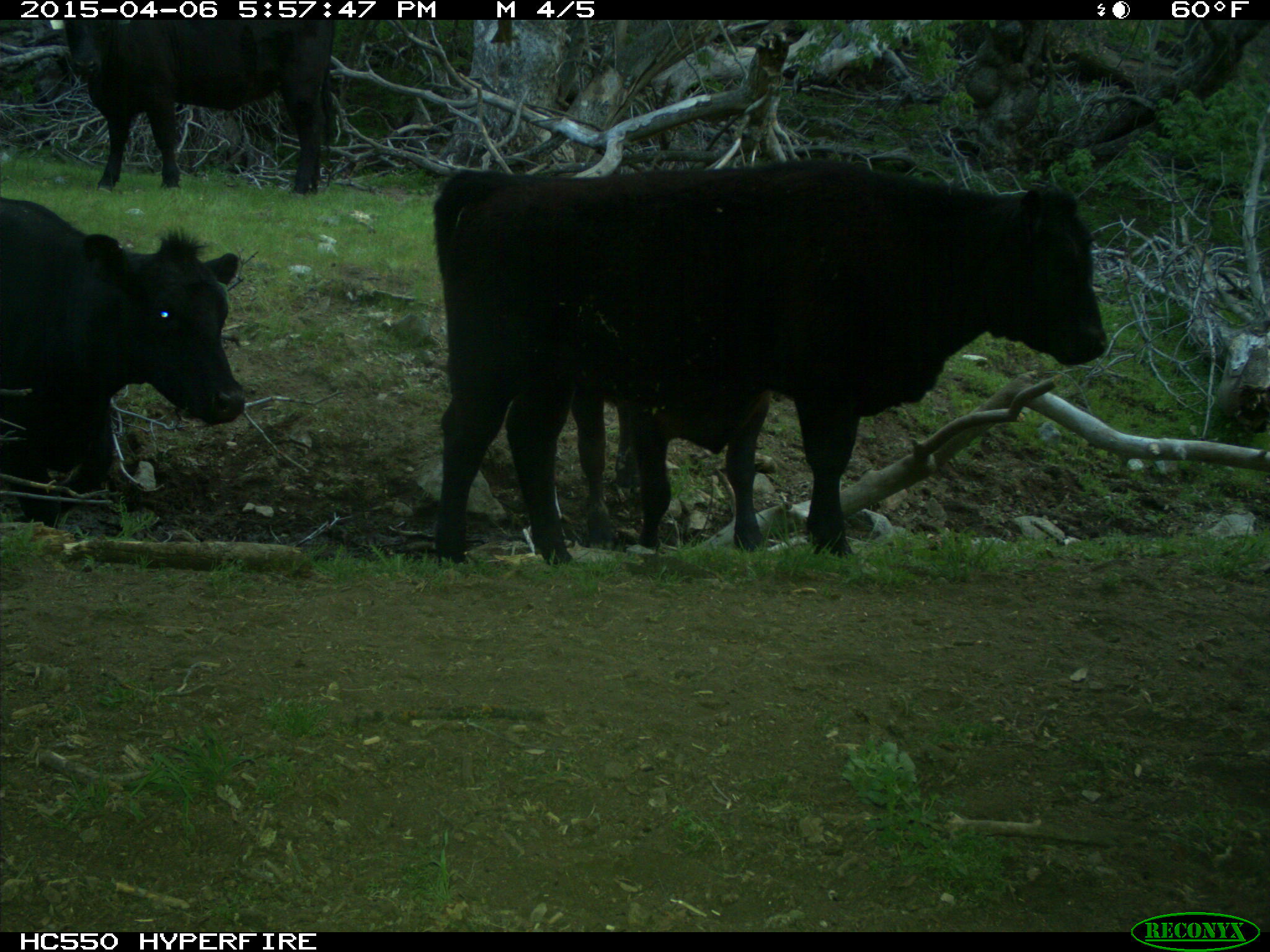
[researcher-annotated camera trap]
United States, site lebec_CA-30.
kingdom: Animalia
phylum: Chordata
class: Mammalia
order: Artiodactyla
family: Bovidae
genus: Bos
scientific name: Bos taurus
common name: domestic cow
Bos taurus (domestic cow).